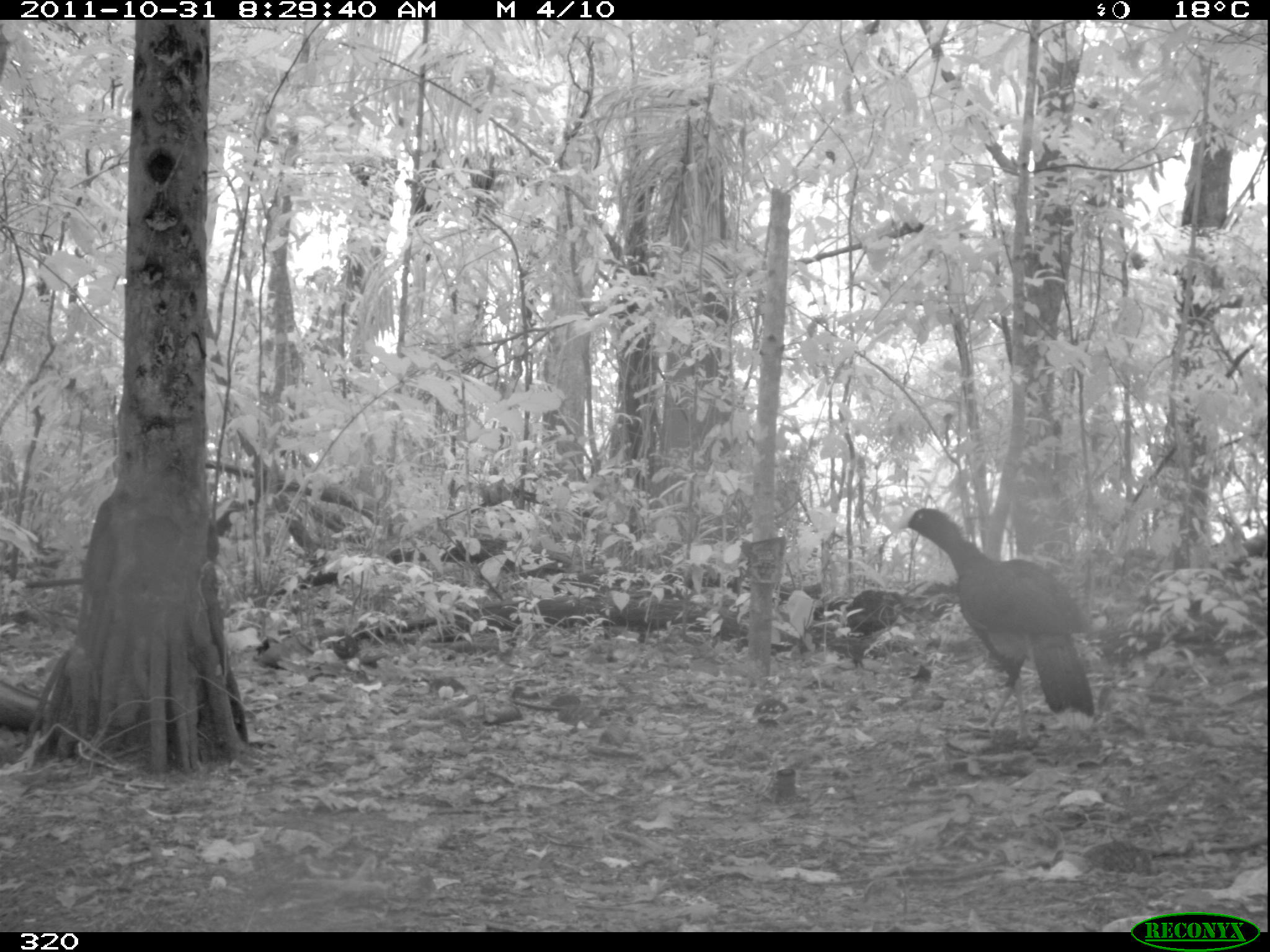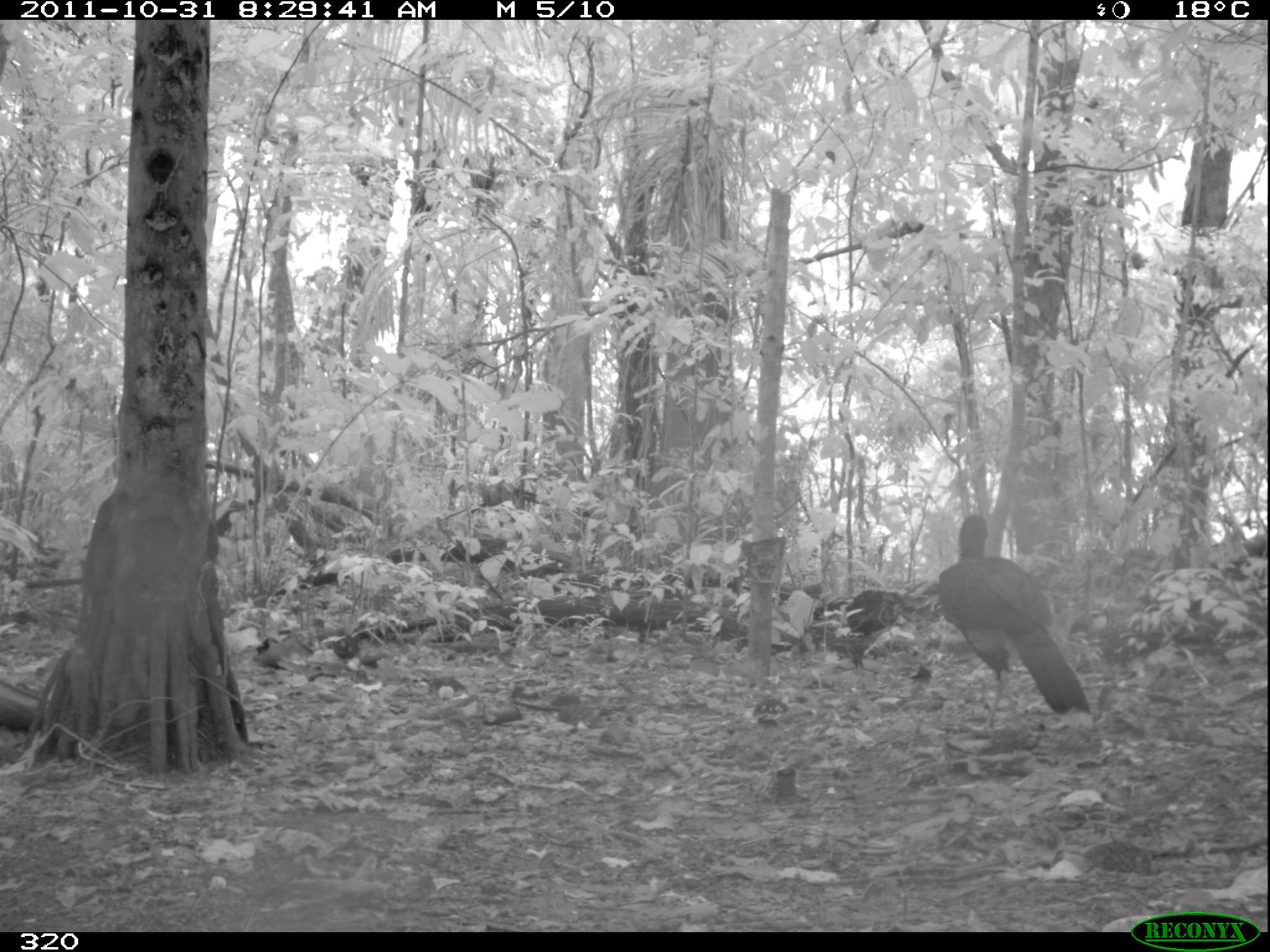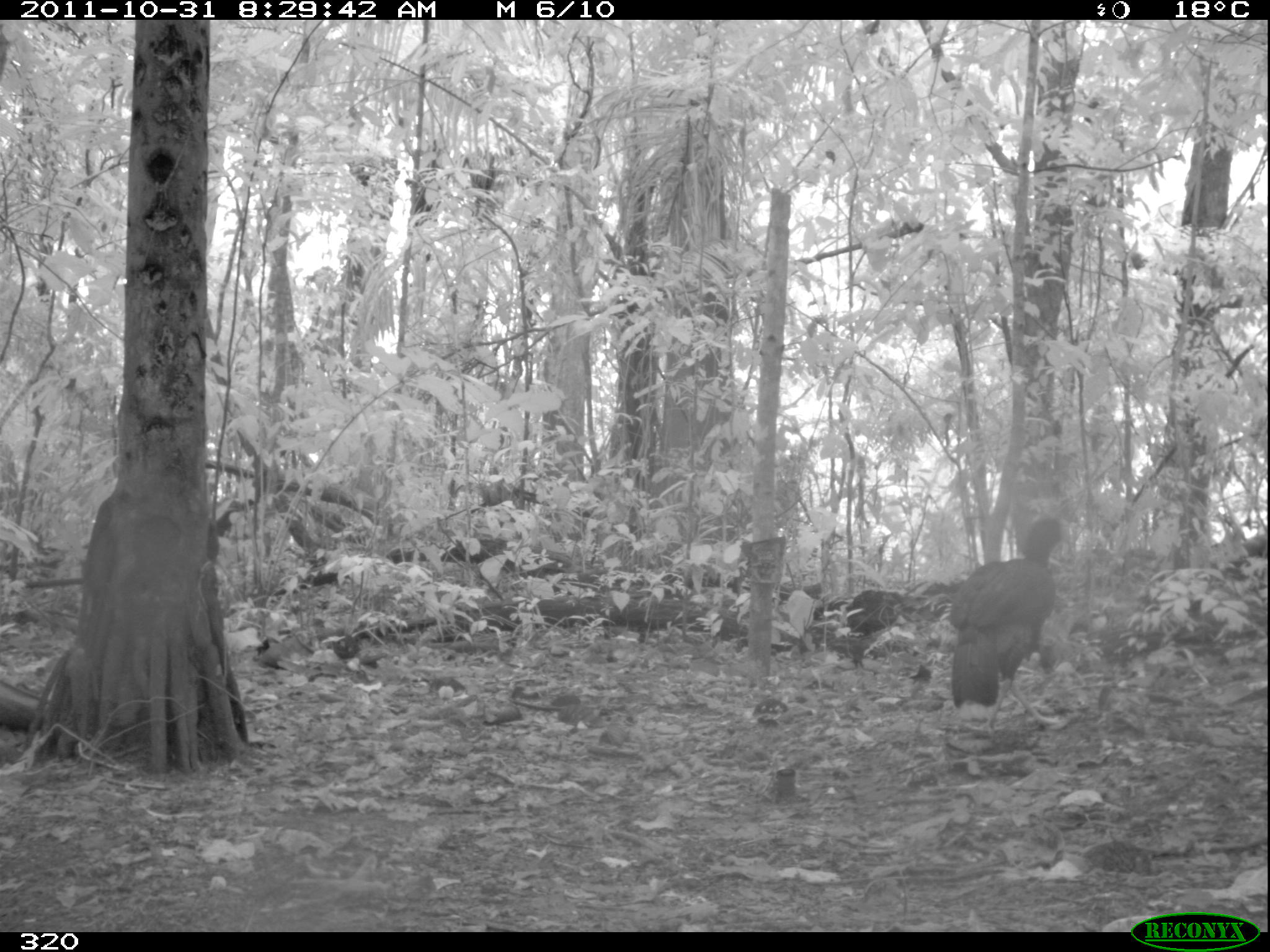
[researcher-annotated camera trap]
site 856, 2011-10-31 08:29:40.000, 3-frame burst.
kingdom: Animalia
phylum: Chordata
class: Aves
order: Galliformes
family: Cracidae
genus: Mitu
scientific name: Mitu tuberosum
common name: razor-billed curassow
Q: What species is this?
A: Mitu tuberosum (razor-billed curassow).